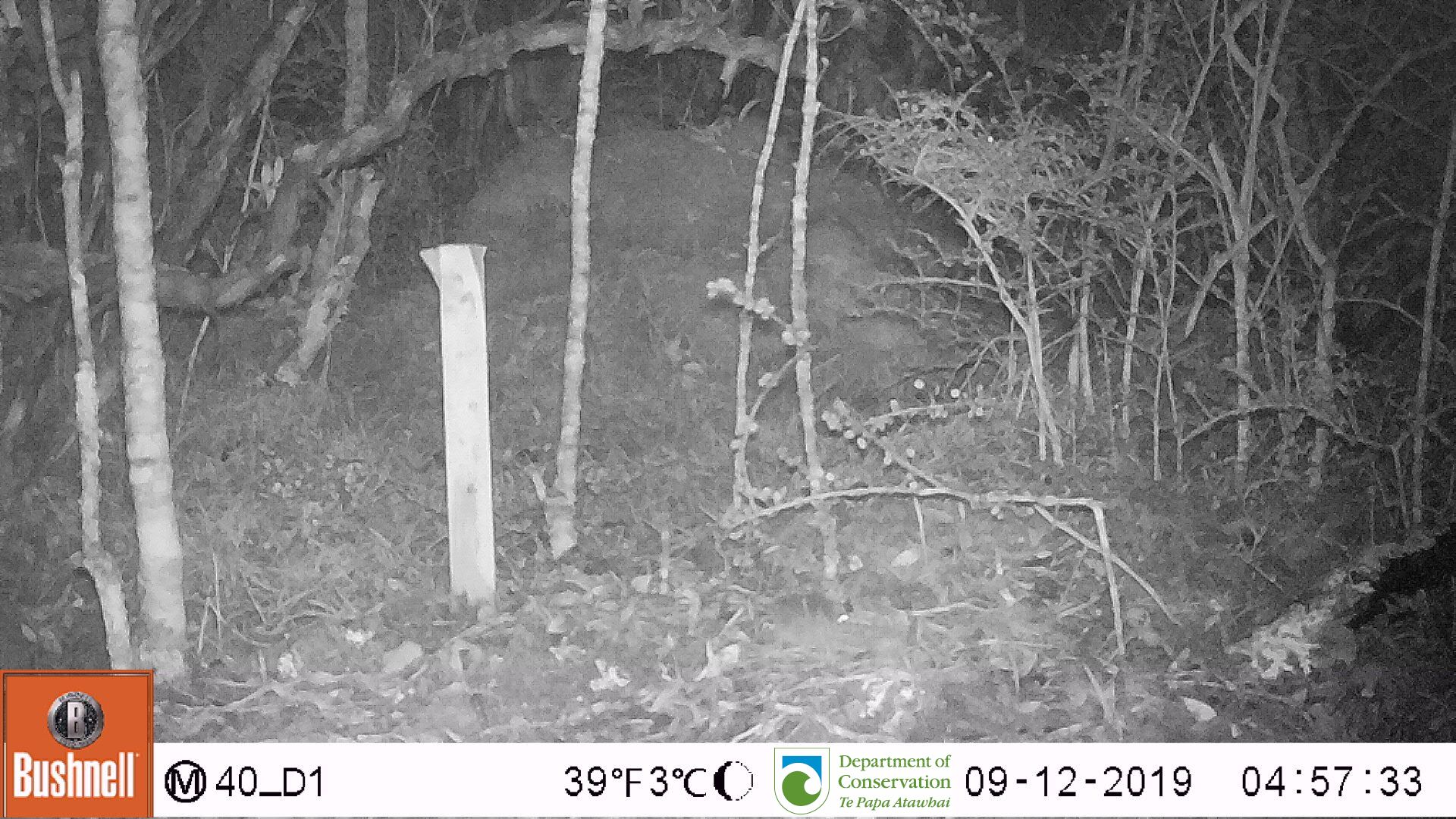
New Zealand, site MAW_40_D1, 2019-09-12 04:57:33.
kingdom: Animalia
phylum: Chordata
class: Mammalia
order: Rodentia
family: Muridae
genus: Mus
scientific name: Mus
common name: mouse